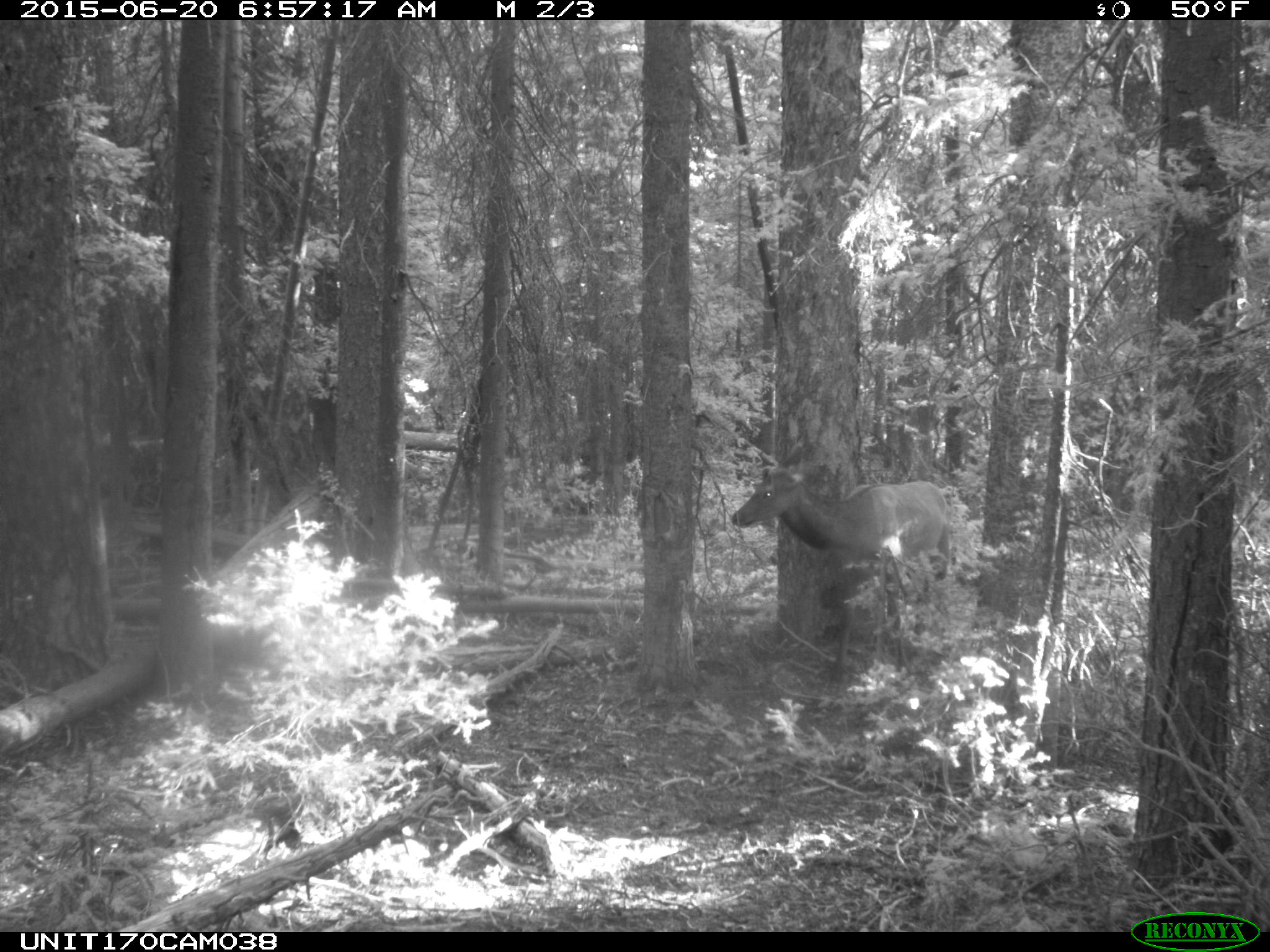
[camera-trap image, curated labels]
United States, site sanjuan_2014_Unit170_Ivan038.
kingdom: Animalia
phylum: Chordata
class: Mammalia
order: Artiodactyla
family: Cervidae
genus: Cervus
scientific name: Cervus elaphus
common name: red deer